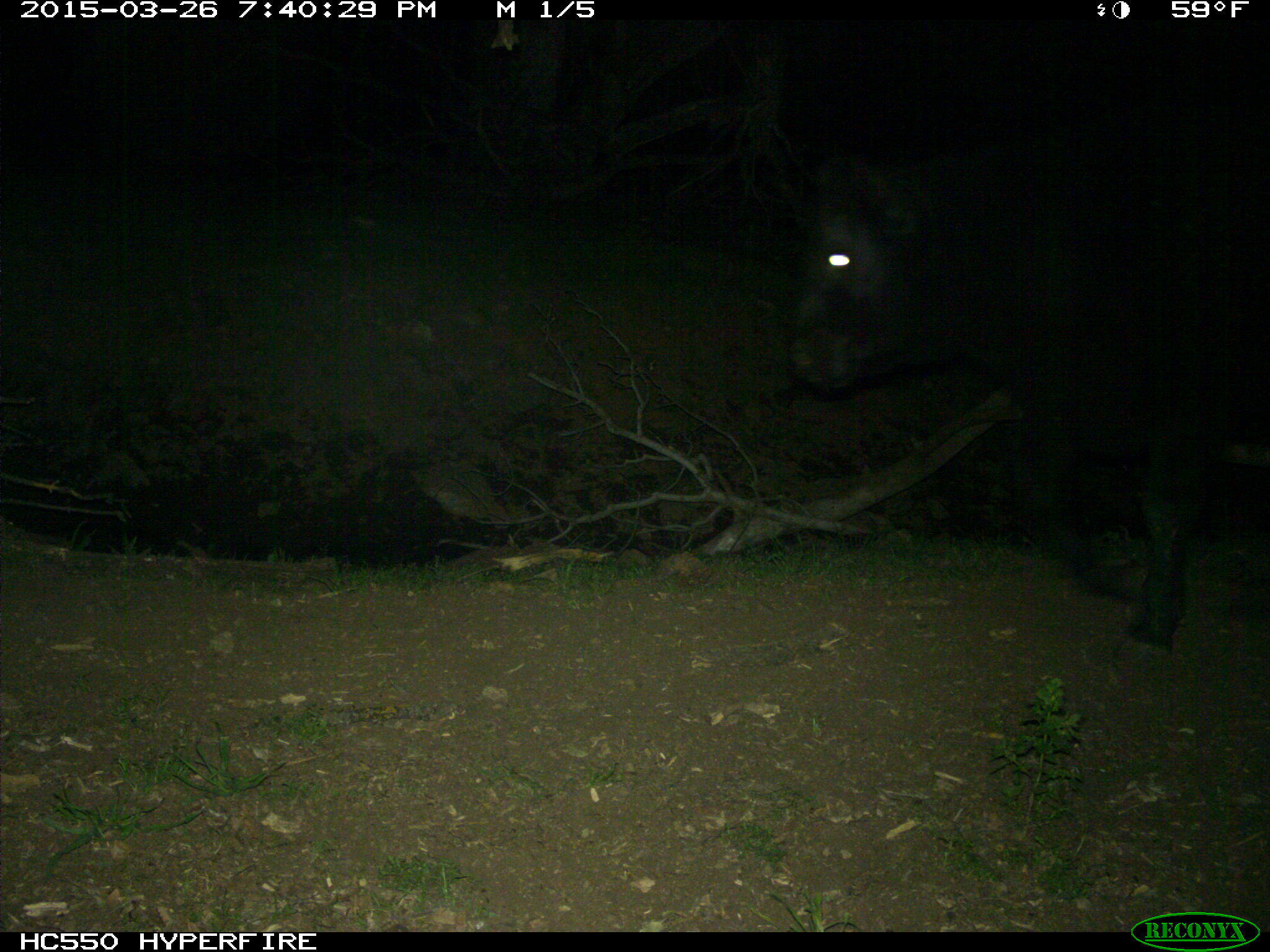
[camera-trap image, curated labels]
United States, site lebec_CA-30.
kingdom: Animalia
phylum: Chordata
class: Mammalia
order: Artiodactyla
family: Bovidae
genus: Bos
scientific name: Bos taurus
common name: domestic cow